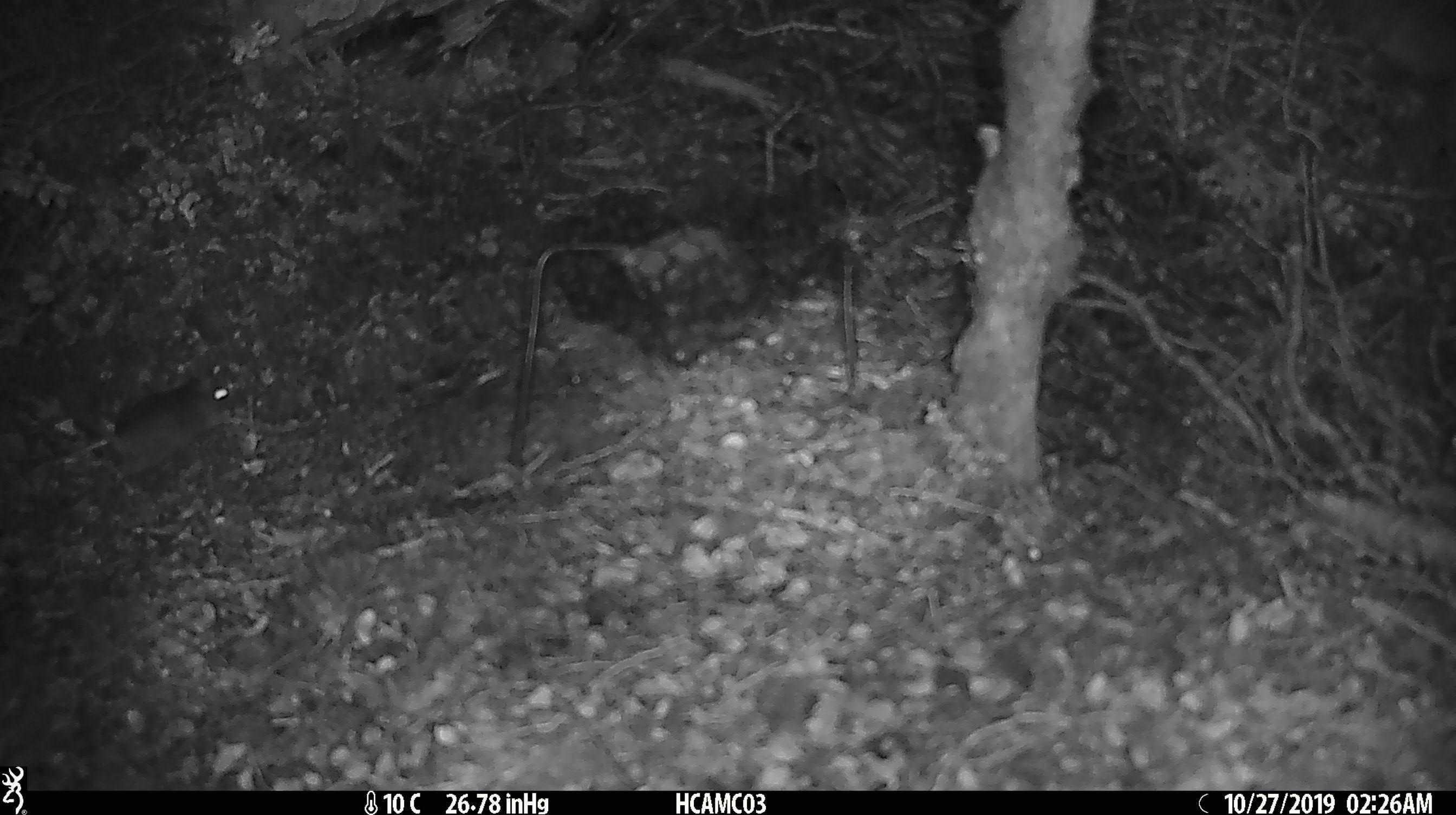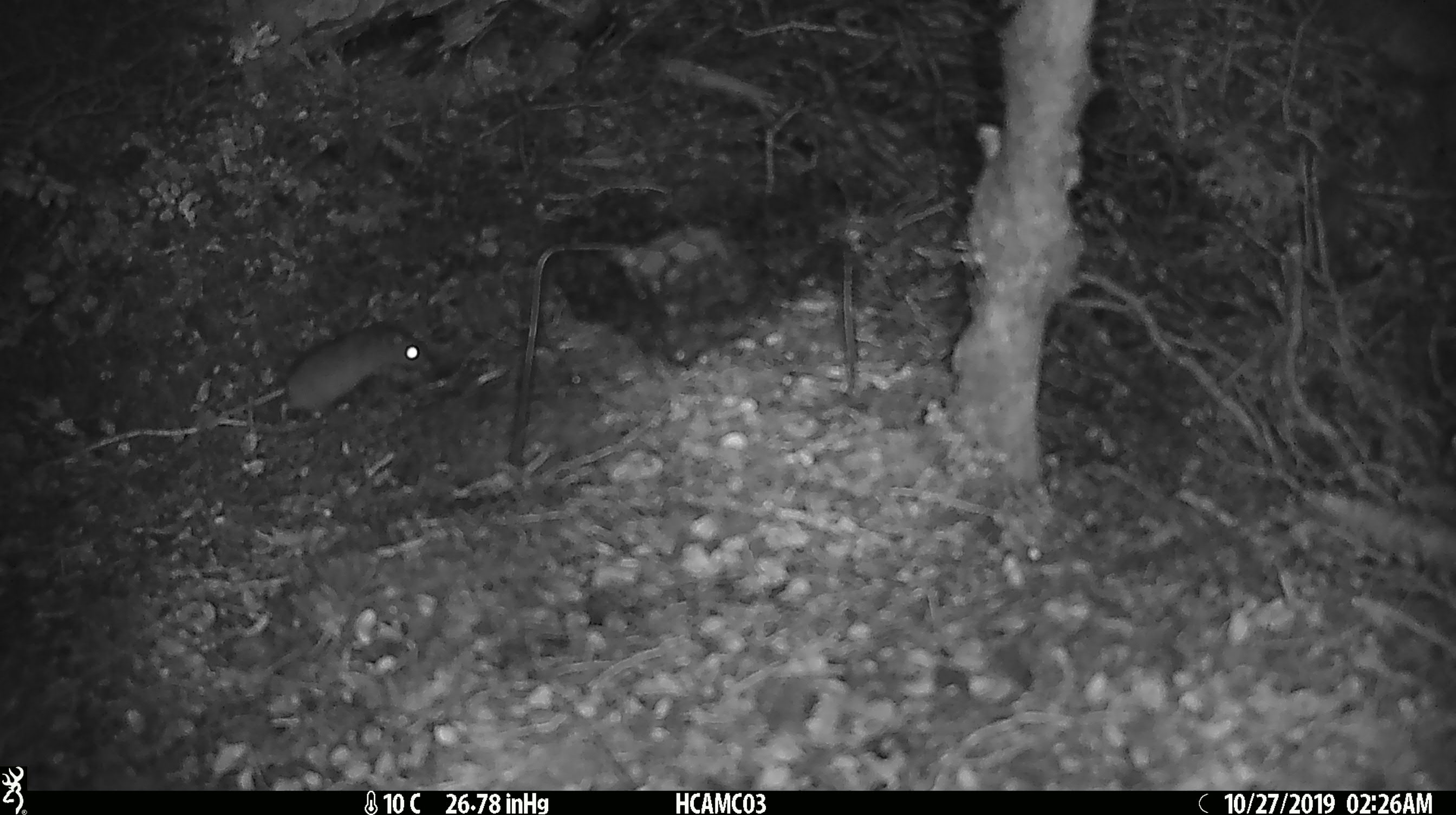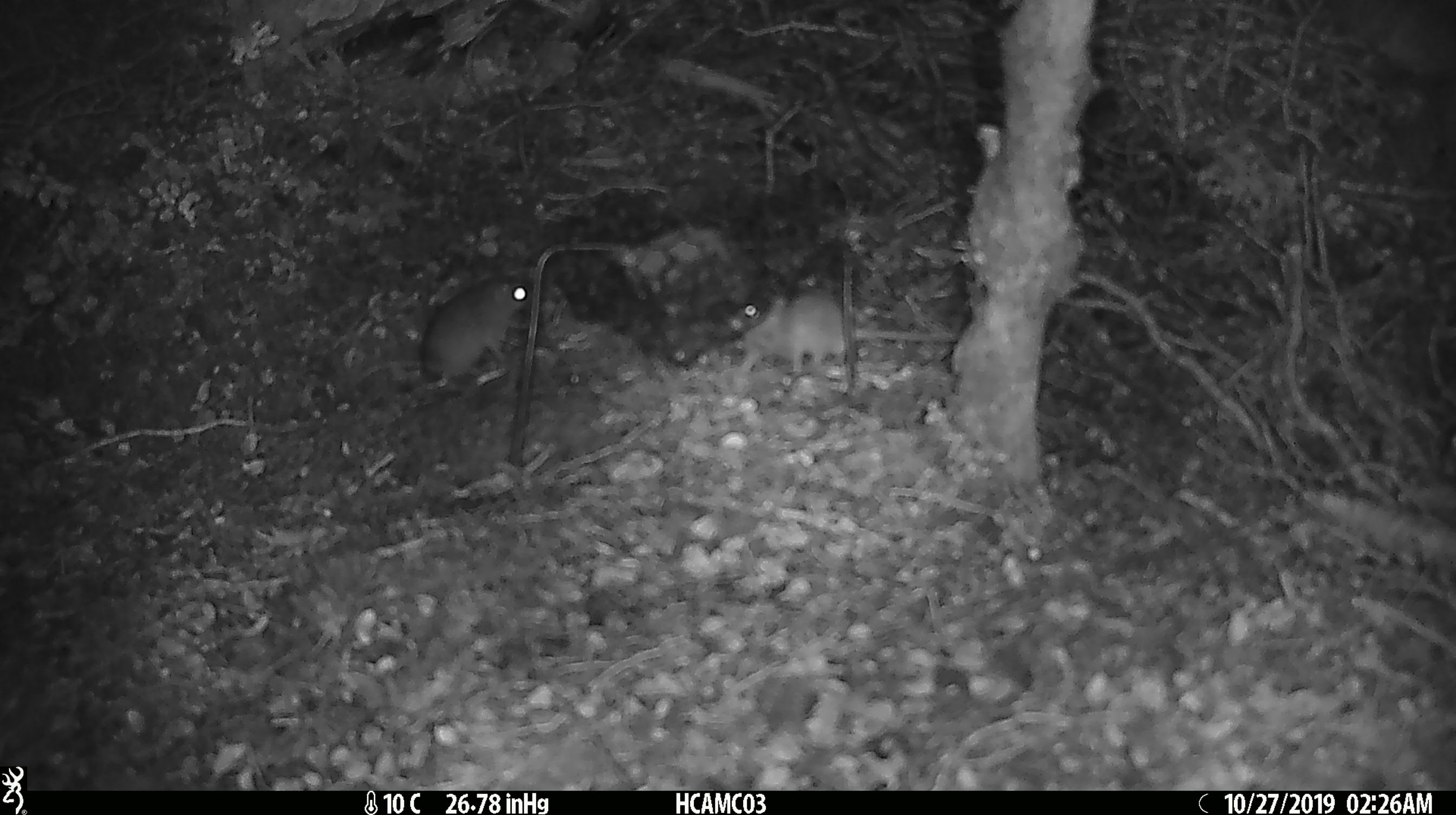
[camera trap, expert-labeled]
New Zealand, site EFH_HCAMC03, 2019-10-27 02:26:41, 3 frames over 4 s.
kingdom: Animalia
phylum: Chordata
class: Mammalia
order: Rodentia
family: Muridae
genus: Mus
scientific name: Mus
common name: mouse